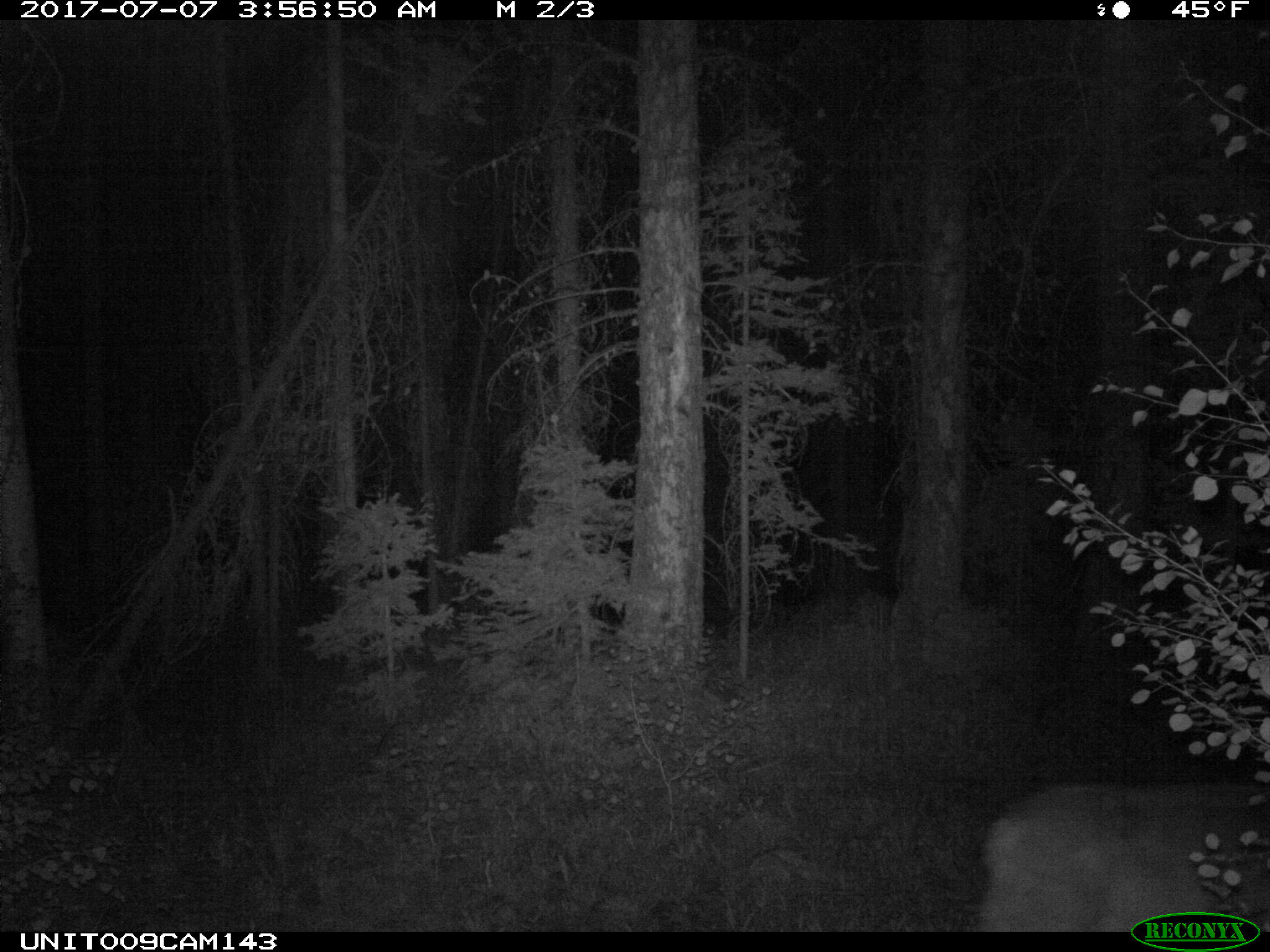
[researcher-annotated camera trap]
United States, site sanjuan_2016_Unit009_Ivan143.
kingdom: Animalia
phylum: Chordata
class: Mammalia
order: Artiodactyla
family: Cervidae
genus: Odocoileus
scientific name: Odocoileus hemionus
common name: mule deer